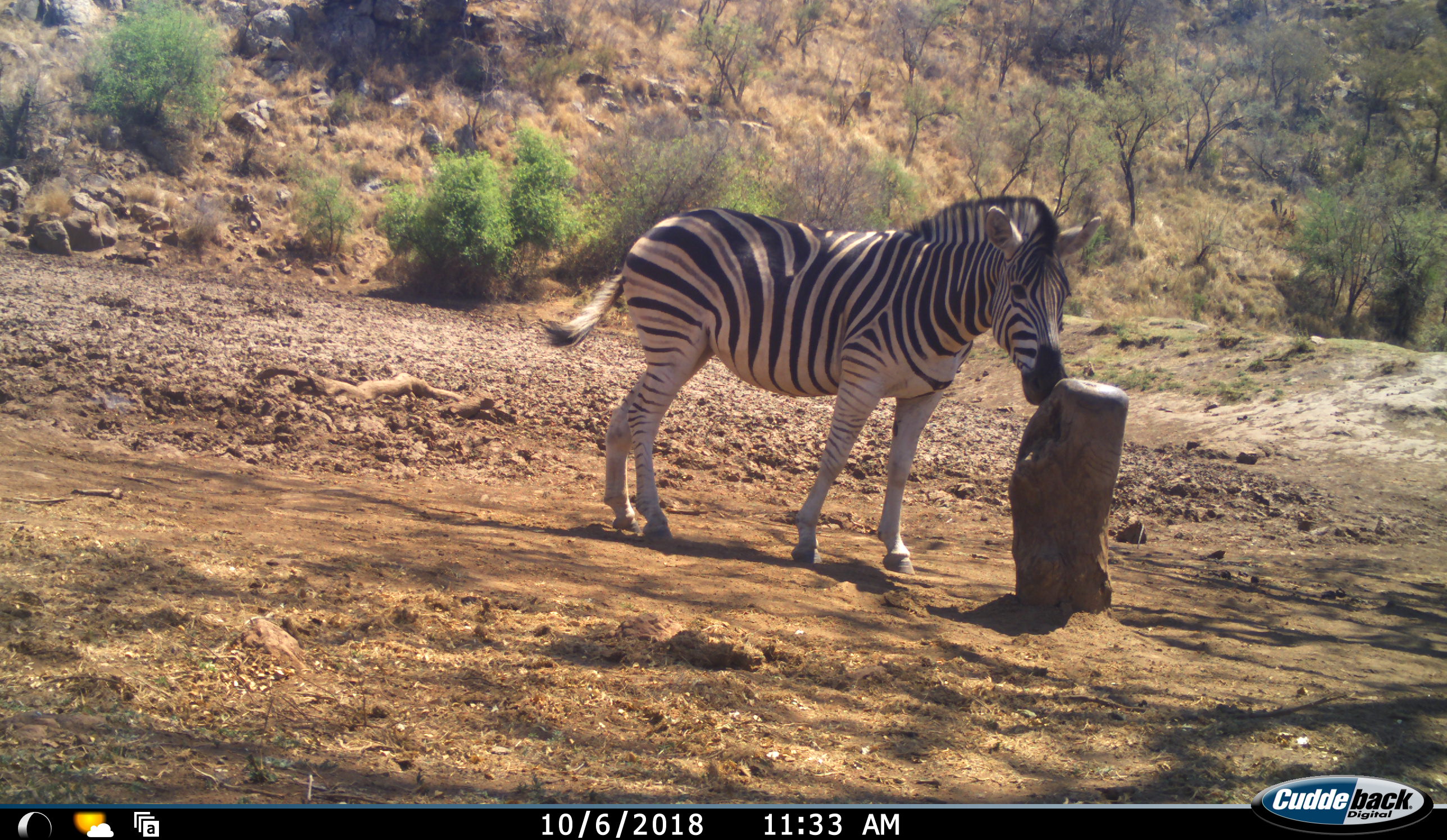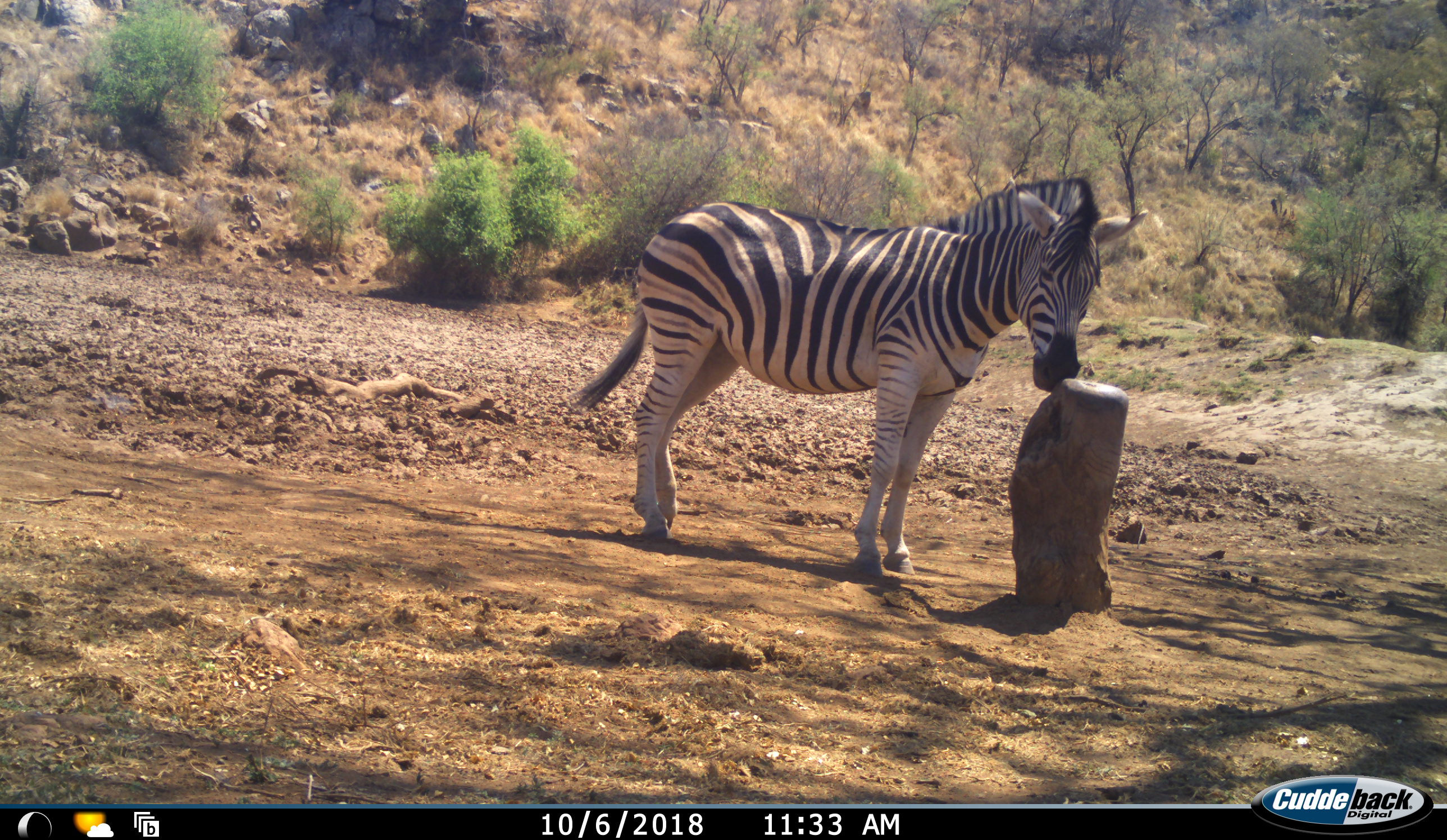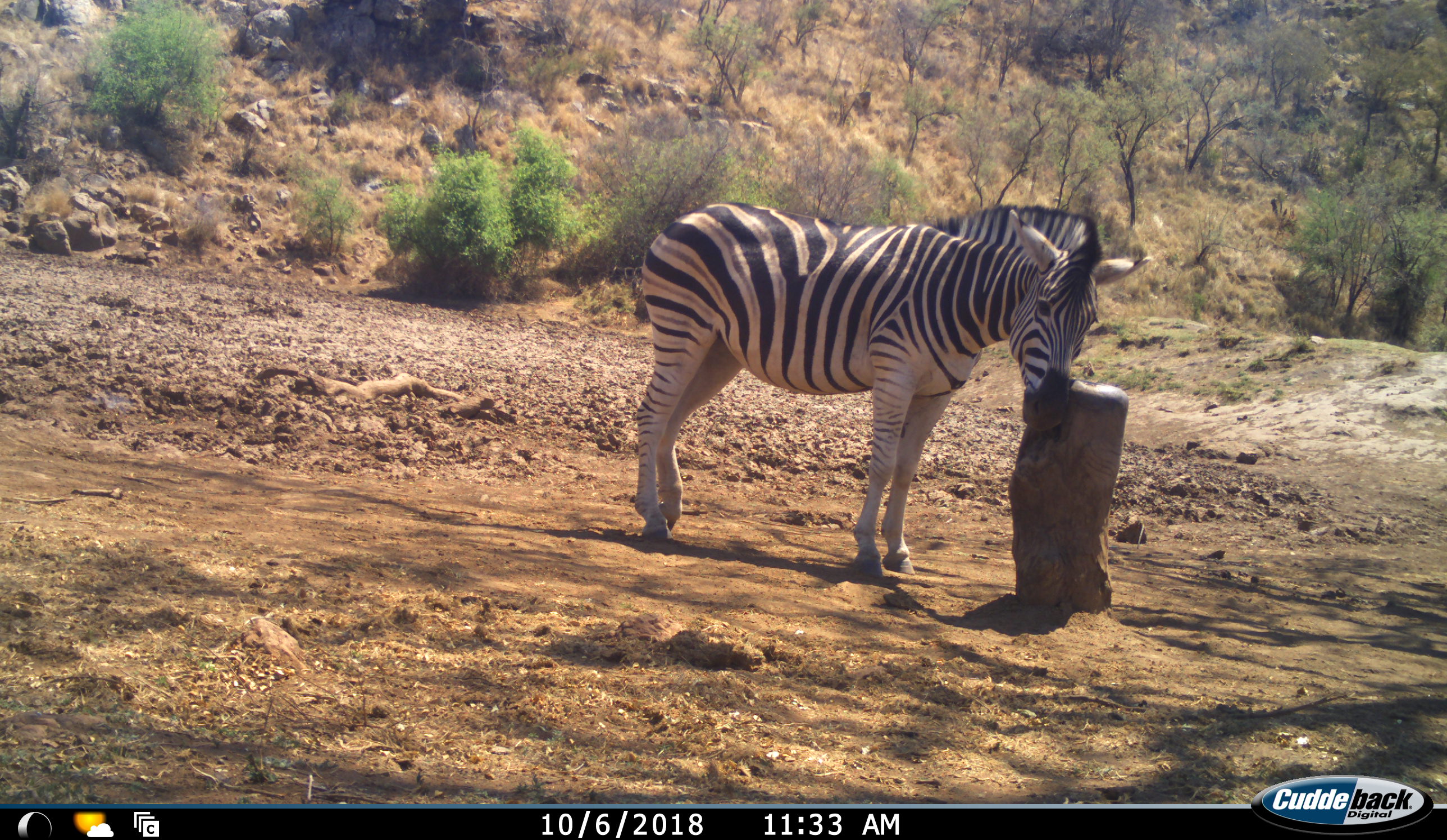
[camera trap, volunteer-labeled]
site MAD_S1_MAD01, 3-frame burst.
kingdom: Animalia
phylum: Chordata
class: Mammalia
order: Perissodactyla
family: Equidae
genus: Equus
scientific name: Equus quagga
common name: plains zebra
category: zebraplains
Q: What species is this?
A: Zebraplains (plains zebra) (Equus quagga).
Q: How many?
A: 1.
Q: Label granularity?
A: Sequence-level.